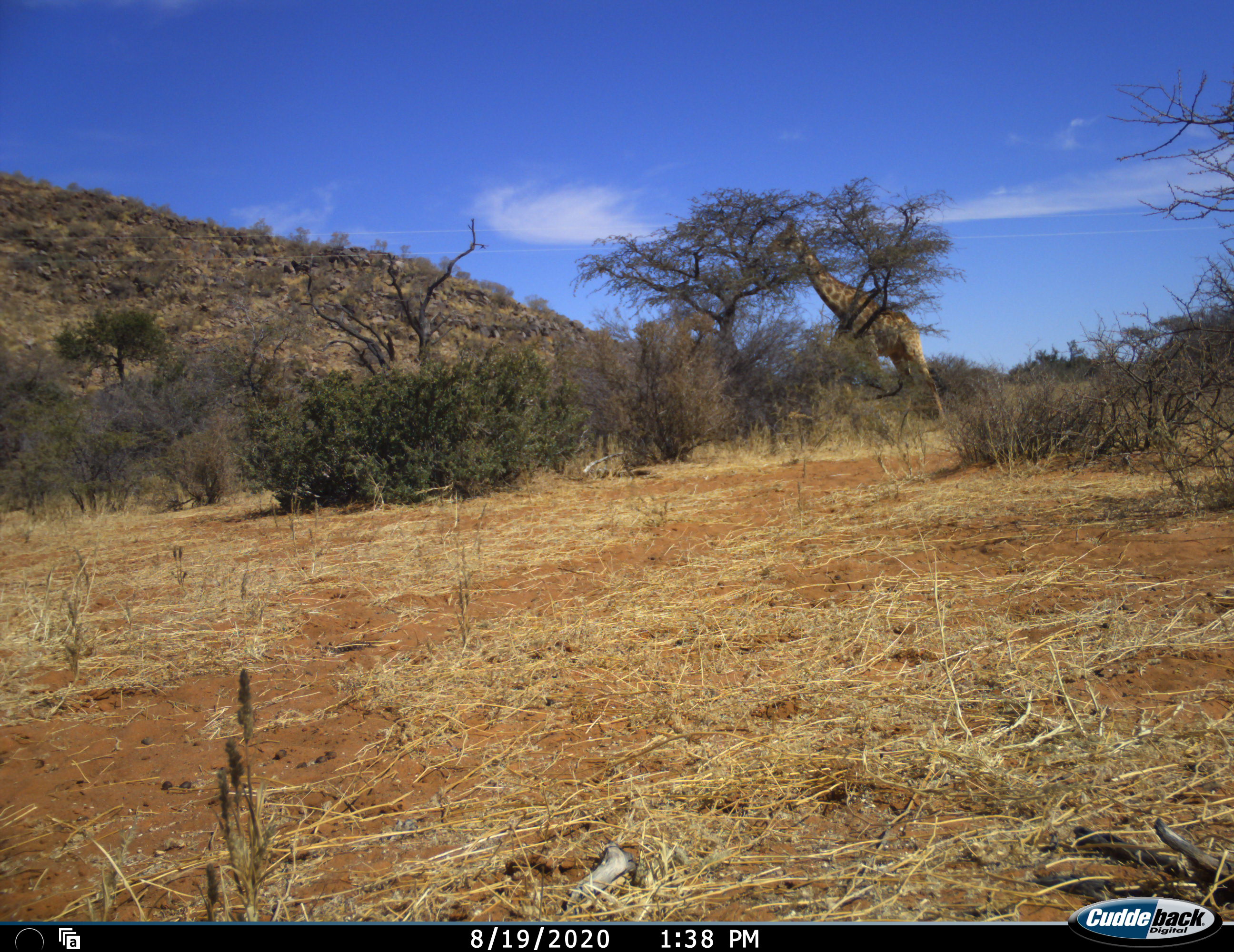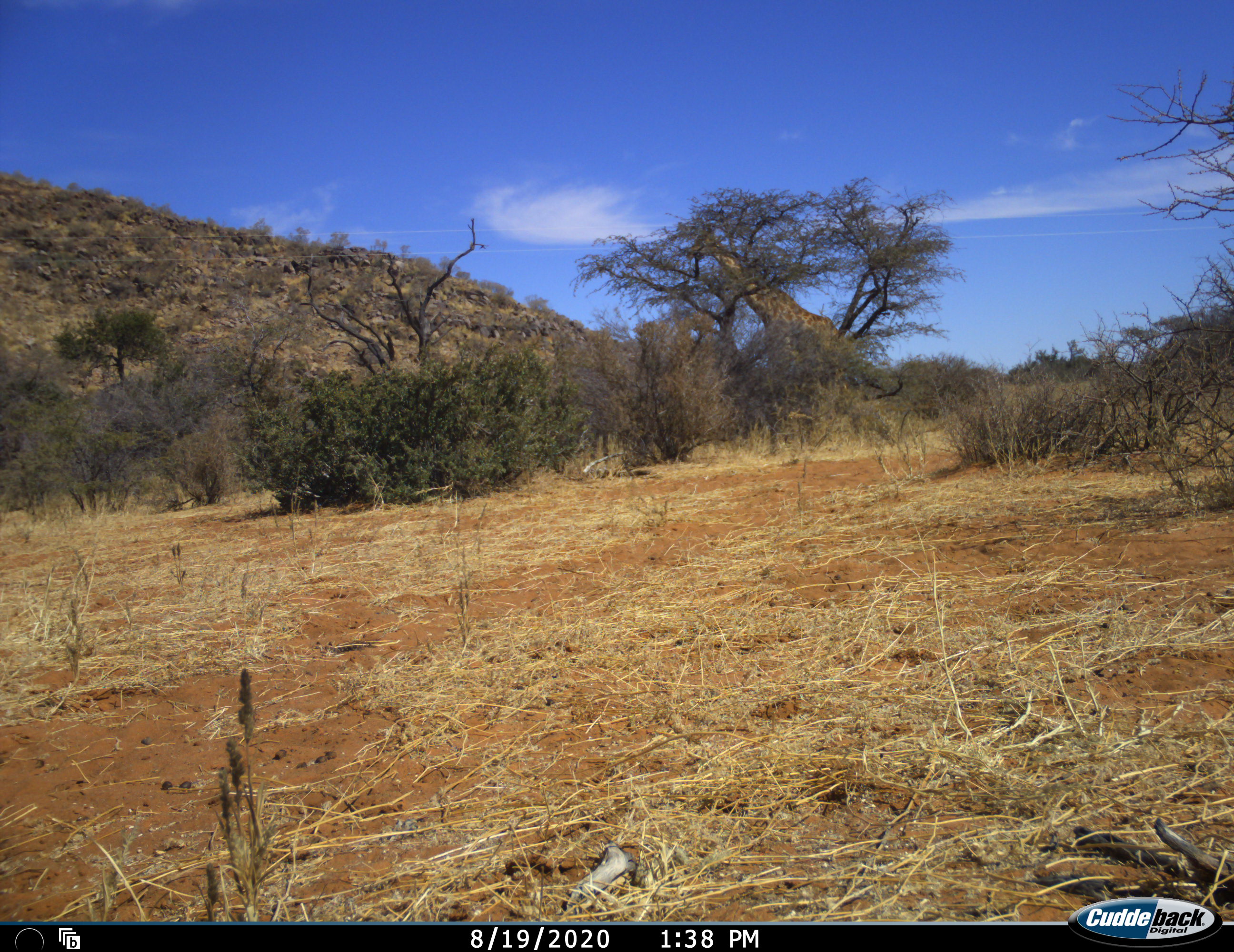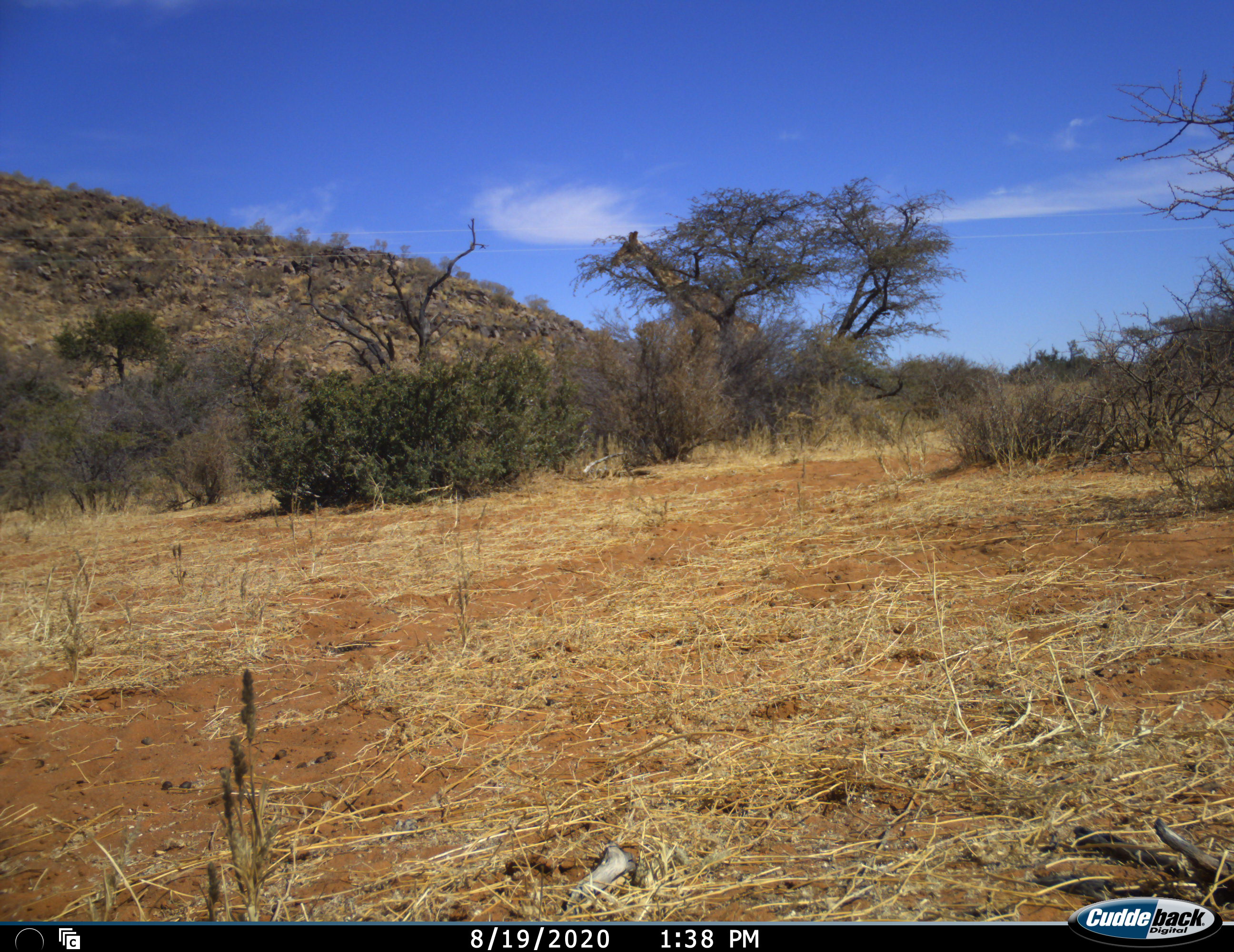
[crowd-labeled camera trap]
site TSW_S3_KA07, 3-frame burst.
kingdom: Animalia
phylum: Chordata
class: Mammalia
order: Artiodactyla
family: Giraffidae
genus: Giraffa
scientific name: Giraffa camelopardalis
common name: giraffe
Giraffe (Giraffa camelopardalis), count 1. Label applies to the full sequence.